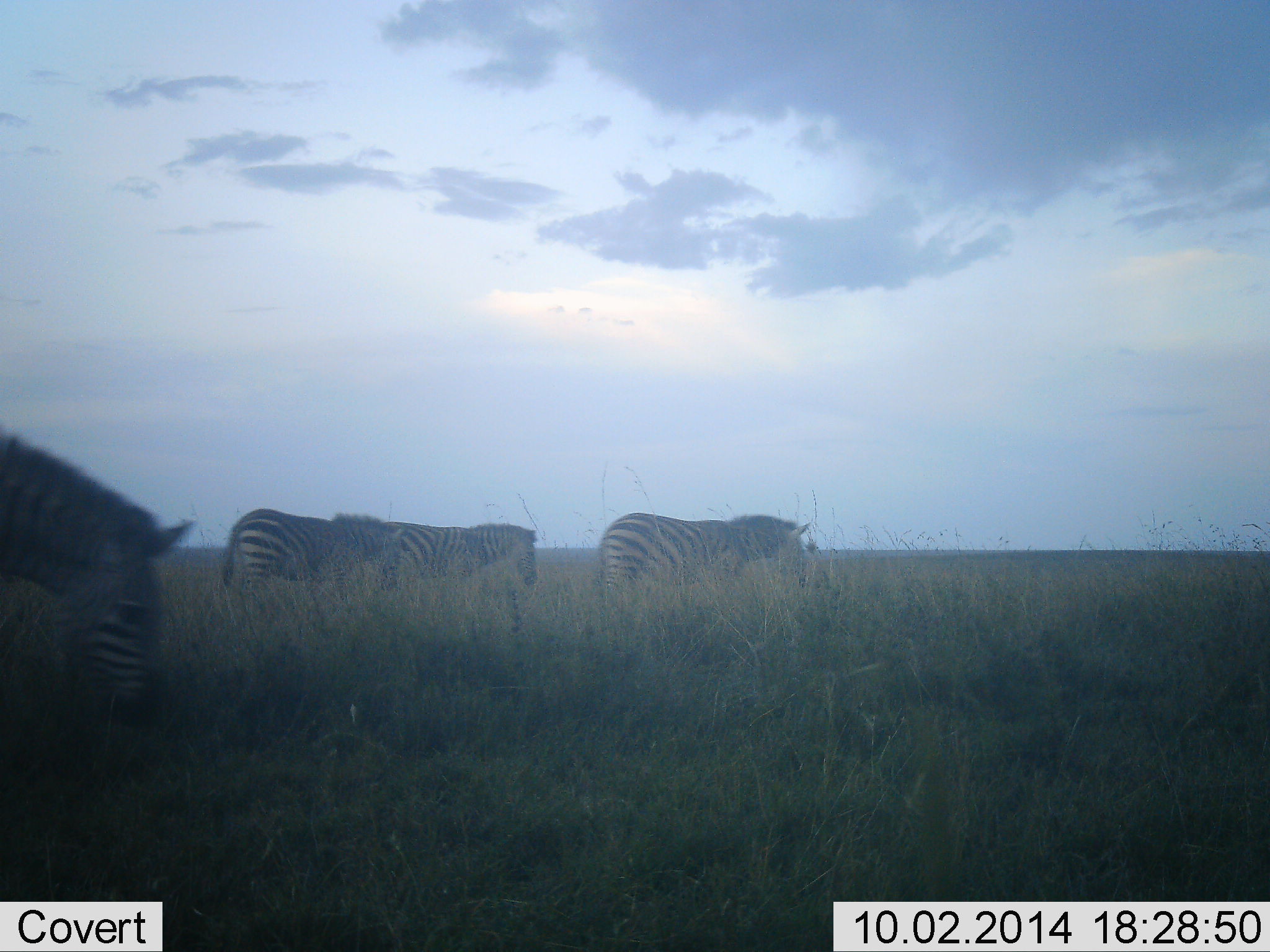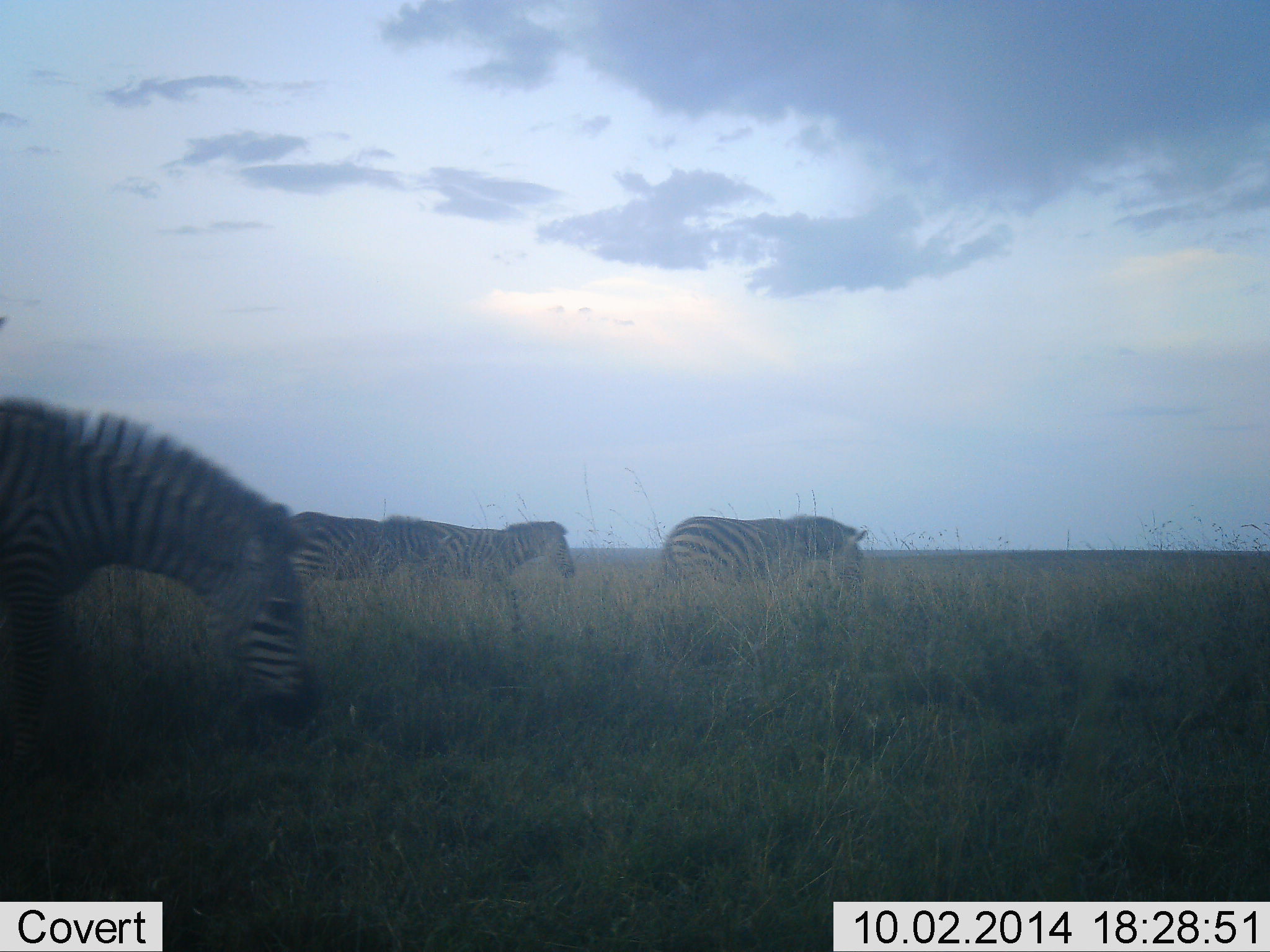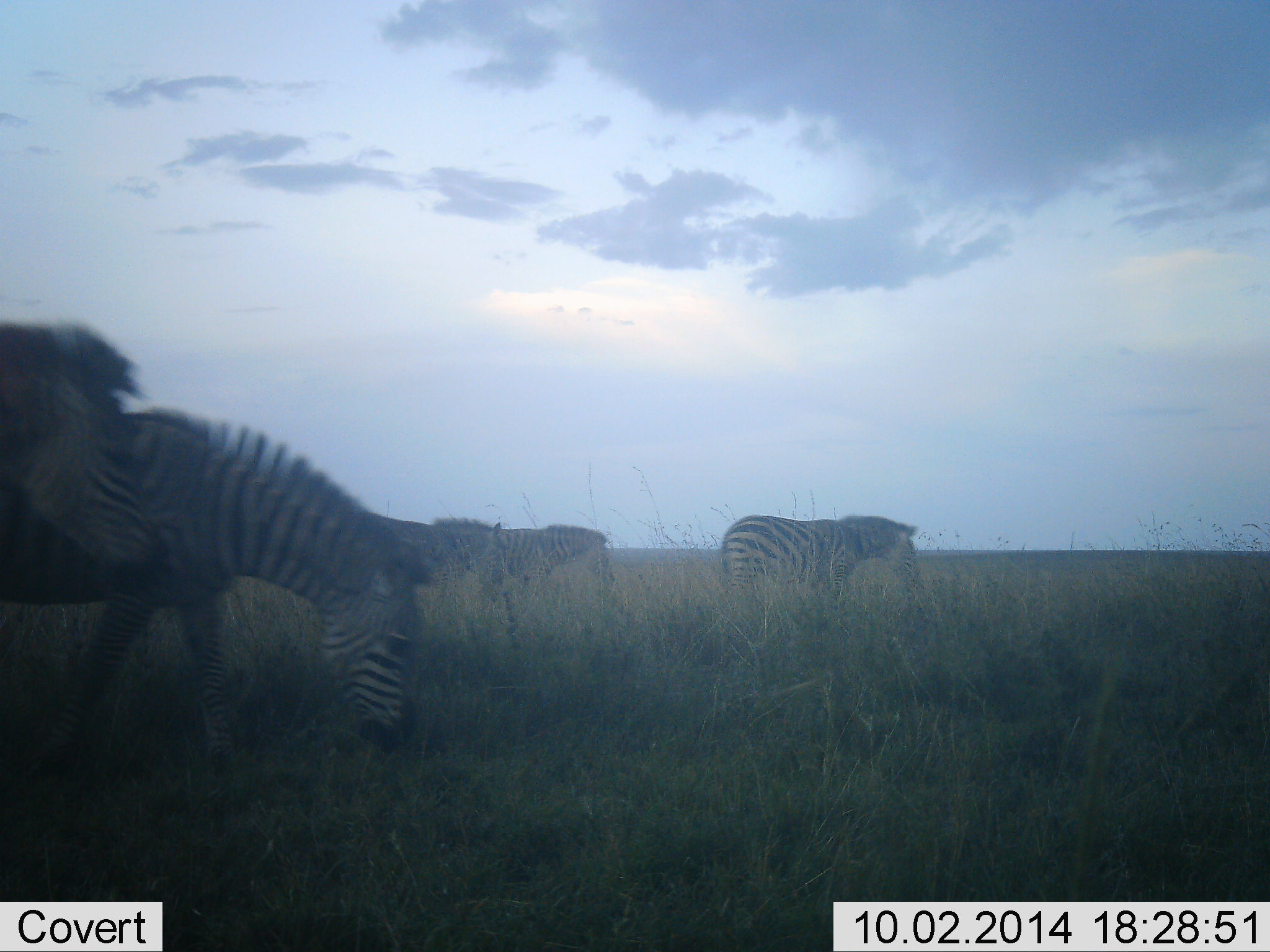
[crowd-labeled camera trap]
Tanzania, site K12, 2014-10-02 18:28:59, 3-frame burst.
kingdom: Animalia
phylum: Chordata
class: Mammalia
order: Perissodactyla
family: Equidae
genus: Equus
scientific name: Equus quagga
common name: plains zebra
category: zebra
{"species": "zebra (plains zebra) (Equus quagga)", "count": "5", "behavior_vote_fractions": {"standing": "10%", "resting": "0%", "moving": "90%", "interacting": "10%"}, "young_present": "0%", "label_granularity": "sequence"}